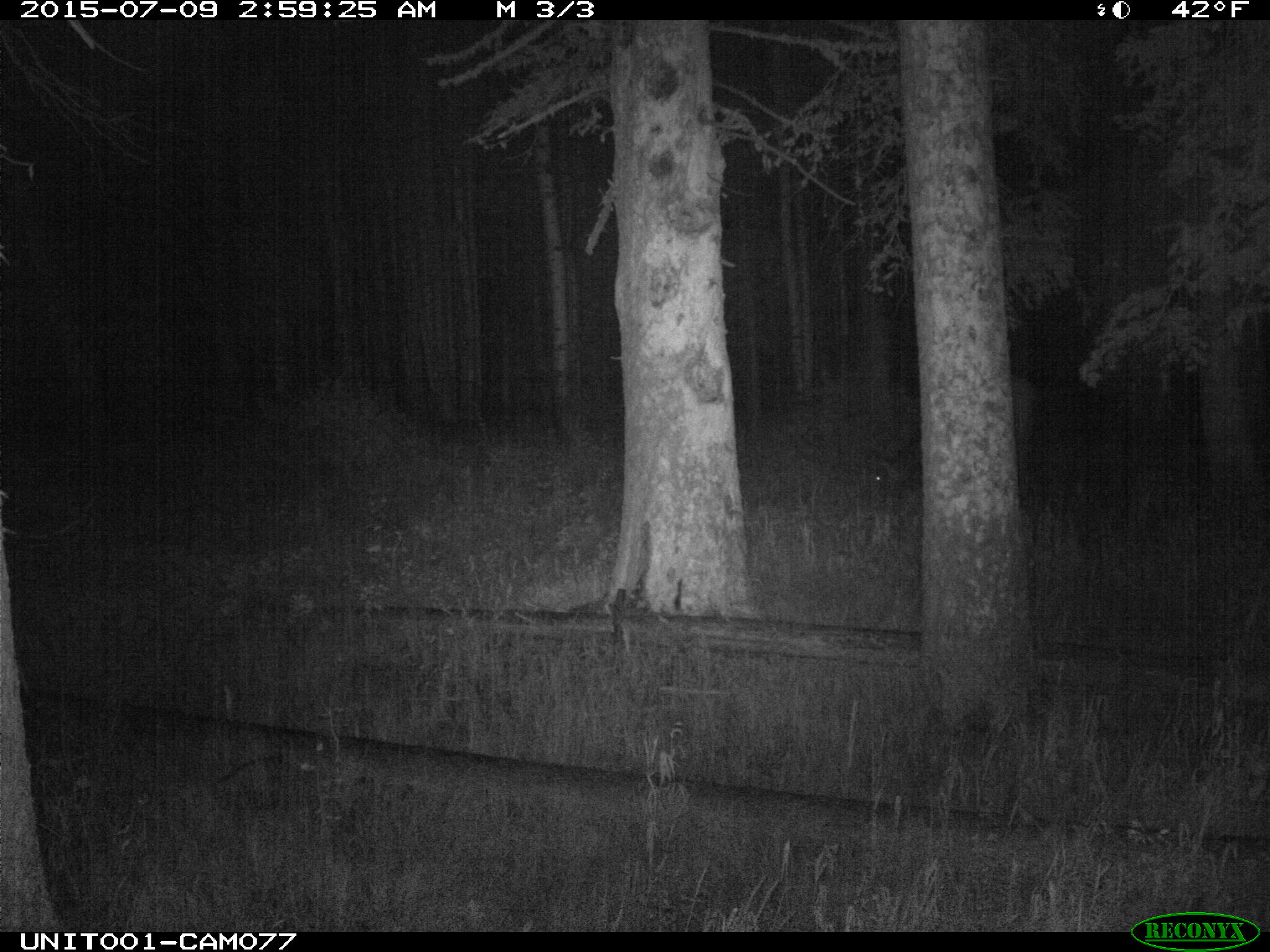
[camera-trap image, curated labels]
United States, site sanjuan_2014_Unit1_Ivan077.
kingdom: Animalia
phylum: Chordata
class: Mammalia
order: Artiodactyla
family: Cervidae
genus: Cervus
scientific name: Cervus elaphus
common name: red deer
Cervus elaphus (red deer).